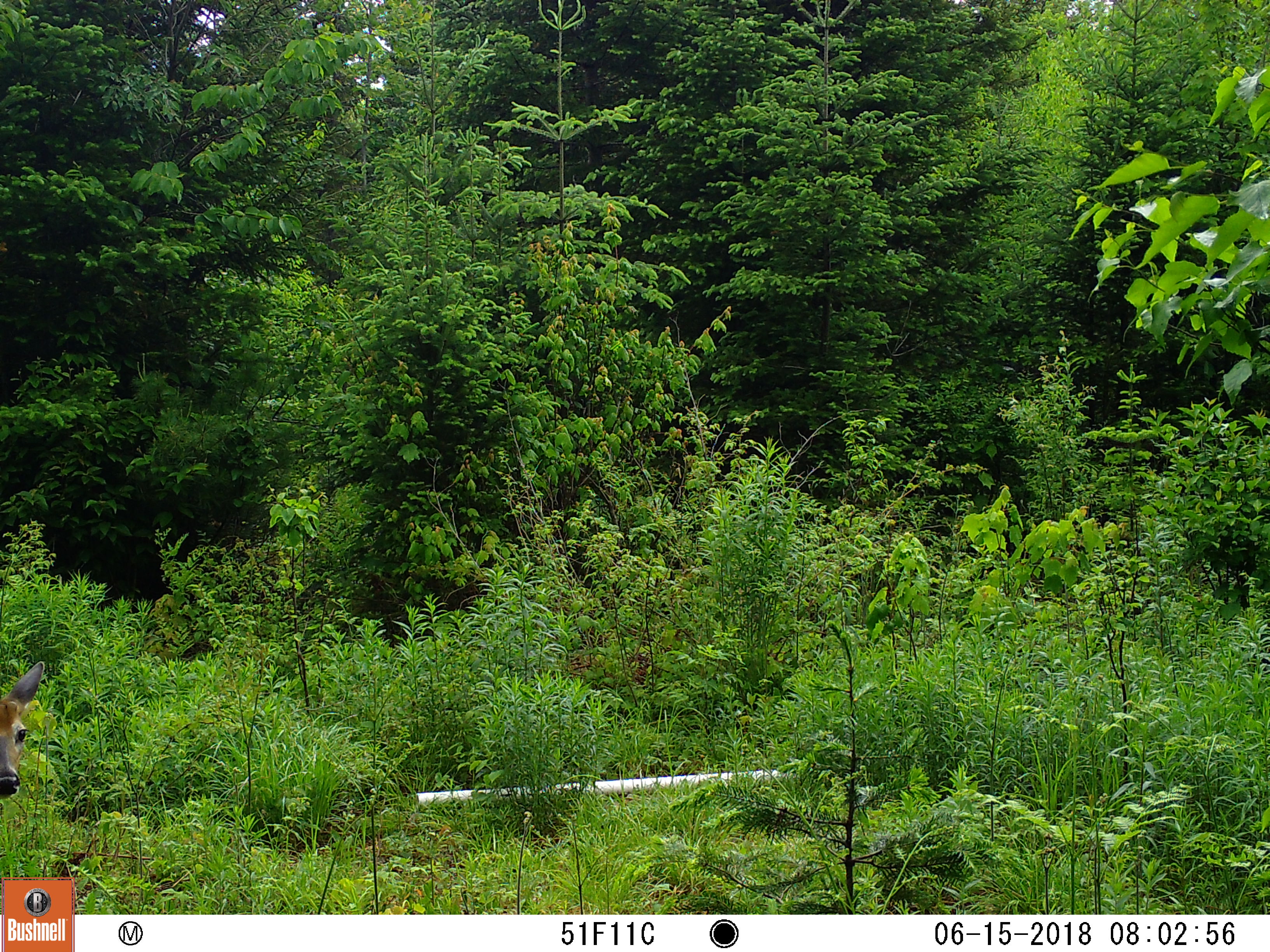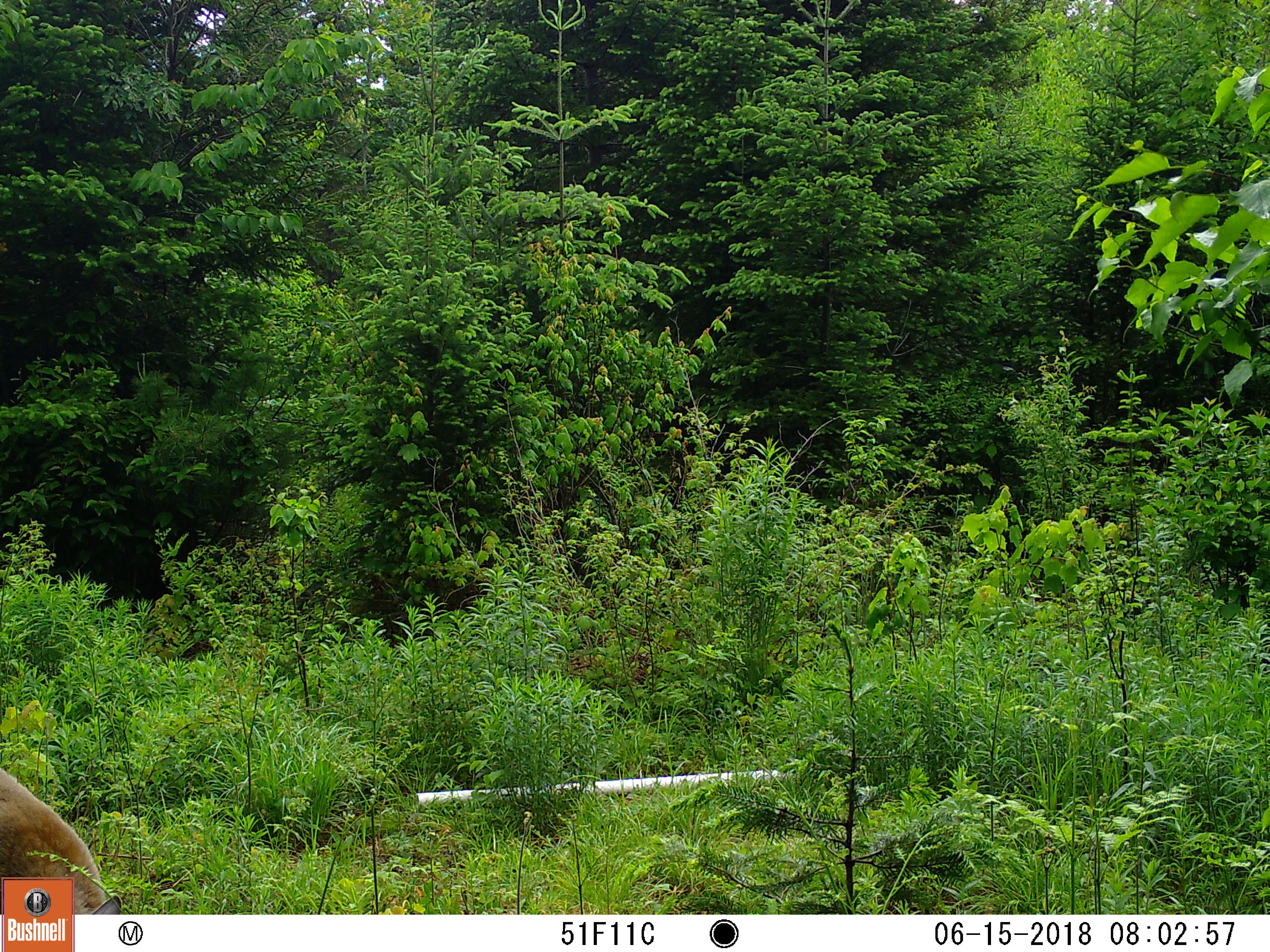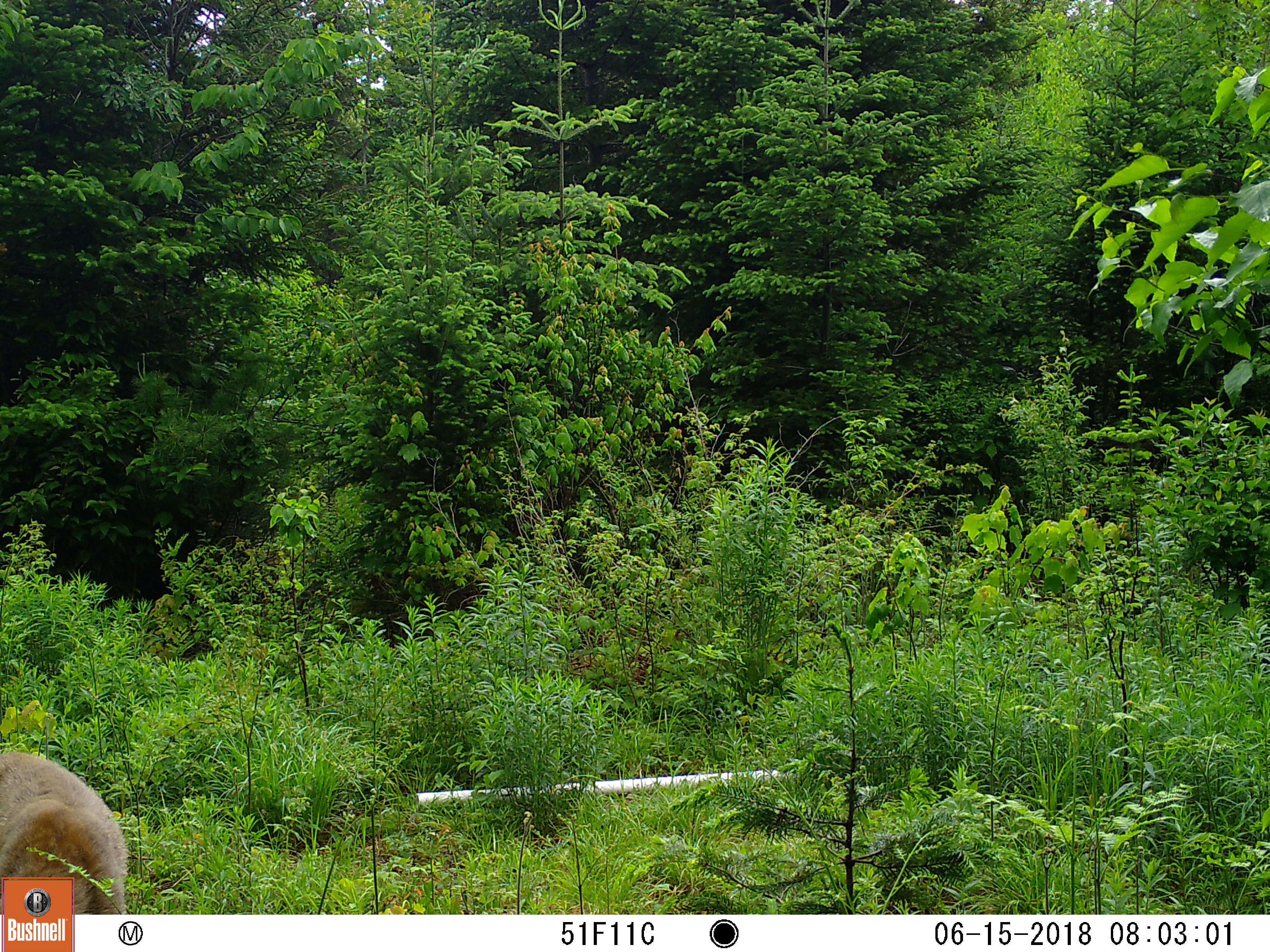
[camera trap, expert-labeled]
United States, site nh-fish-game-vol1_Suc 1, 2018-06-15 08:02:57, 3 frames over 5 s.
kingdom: Animalia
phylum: Chordata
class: Mammalia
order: Artiodactyla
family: Cervidae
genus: Odocoileus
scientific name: Odocoileus virginianus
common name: white-tailed deer